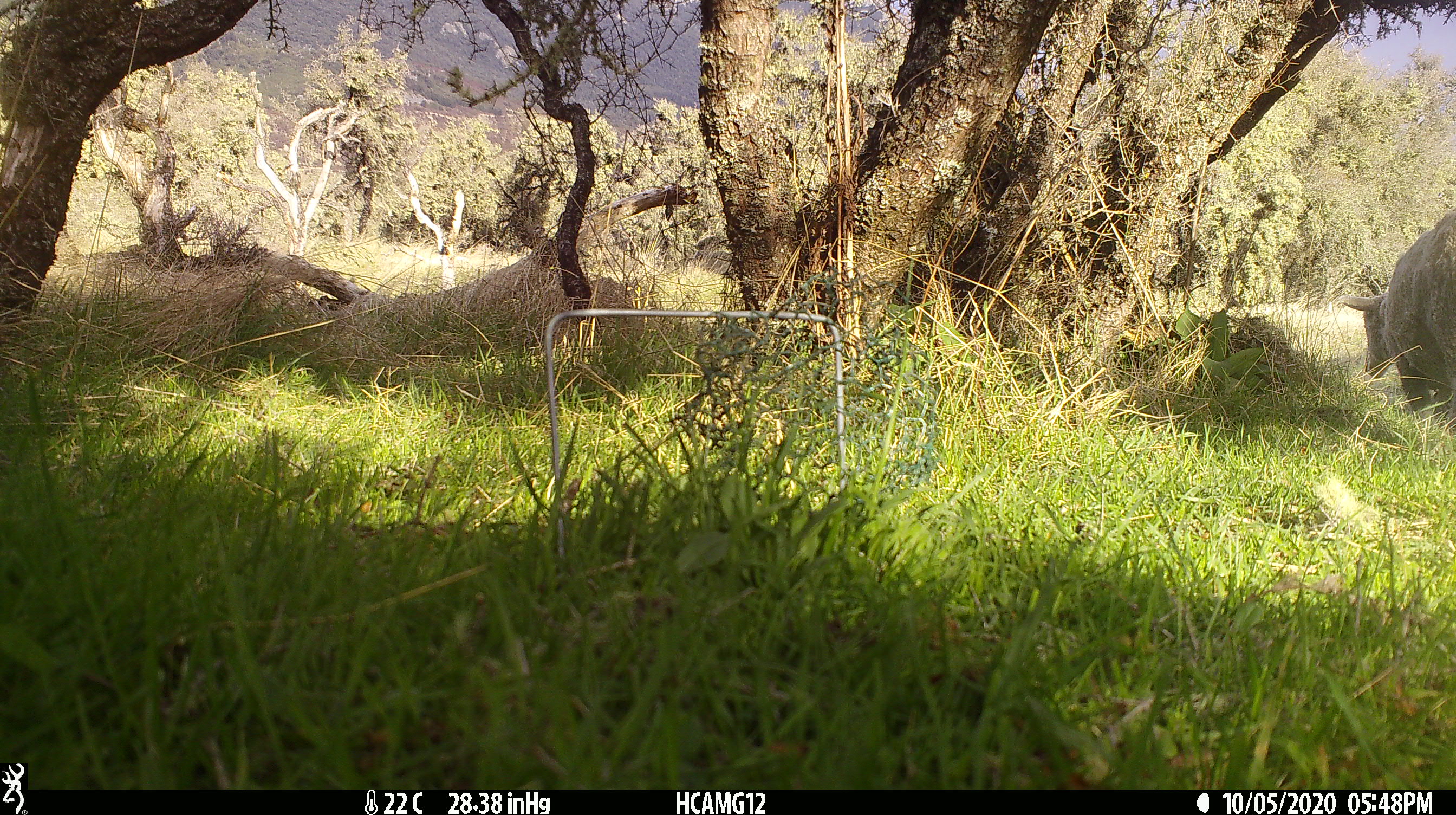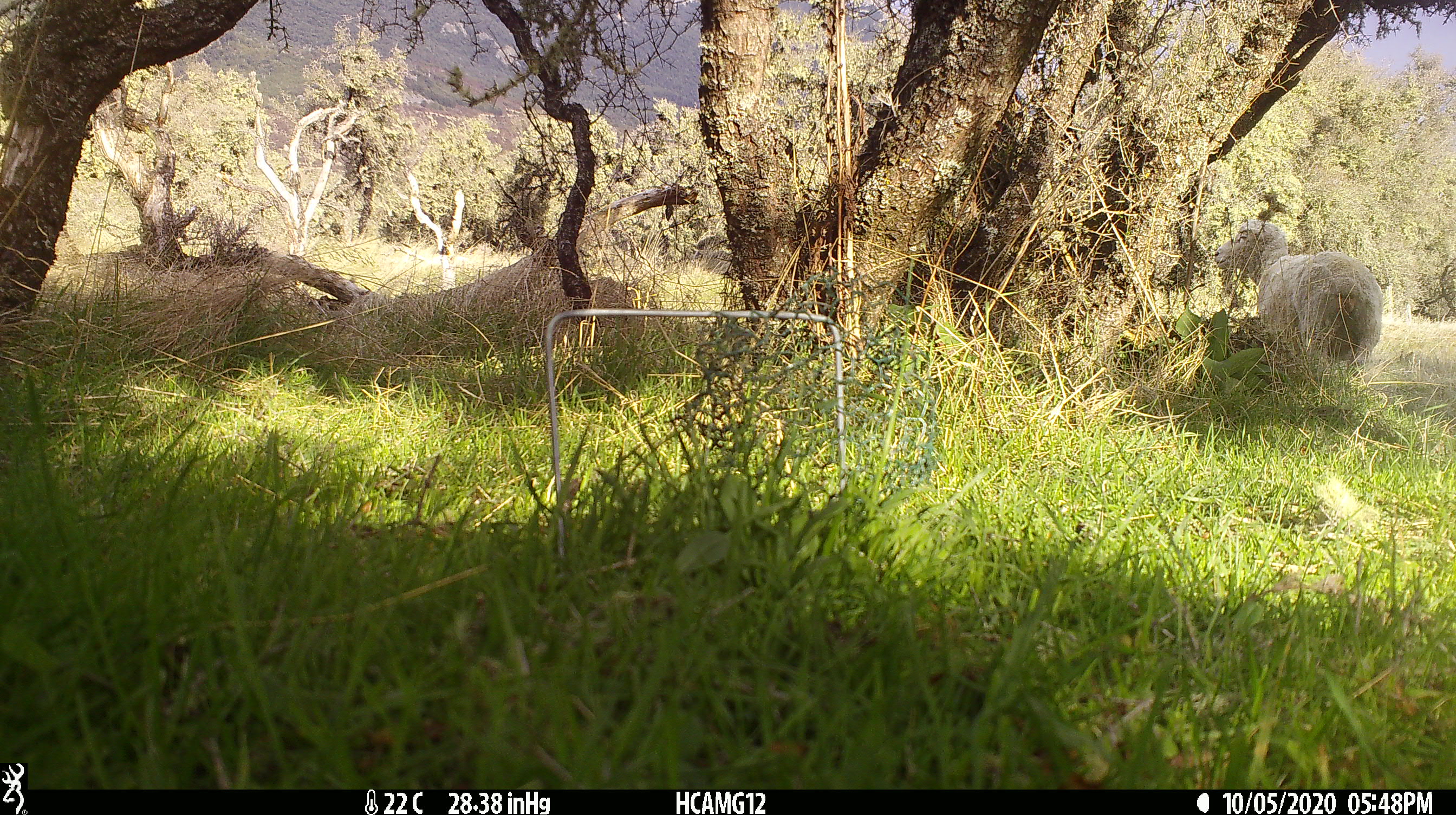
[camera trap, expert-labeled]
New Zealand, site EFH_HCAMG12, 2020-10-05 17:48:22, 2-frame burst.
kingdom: Animalia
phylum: Chordata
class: Mammalia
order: Artiodactyla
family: Bovidae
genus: Ovis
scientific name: Ovis aries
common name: domestic sheep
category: sheep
Sheep (domestic sheep) (Ovis aries).